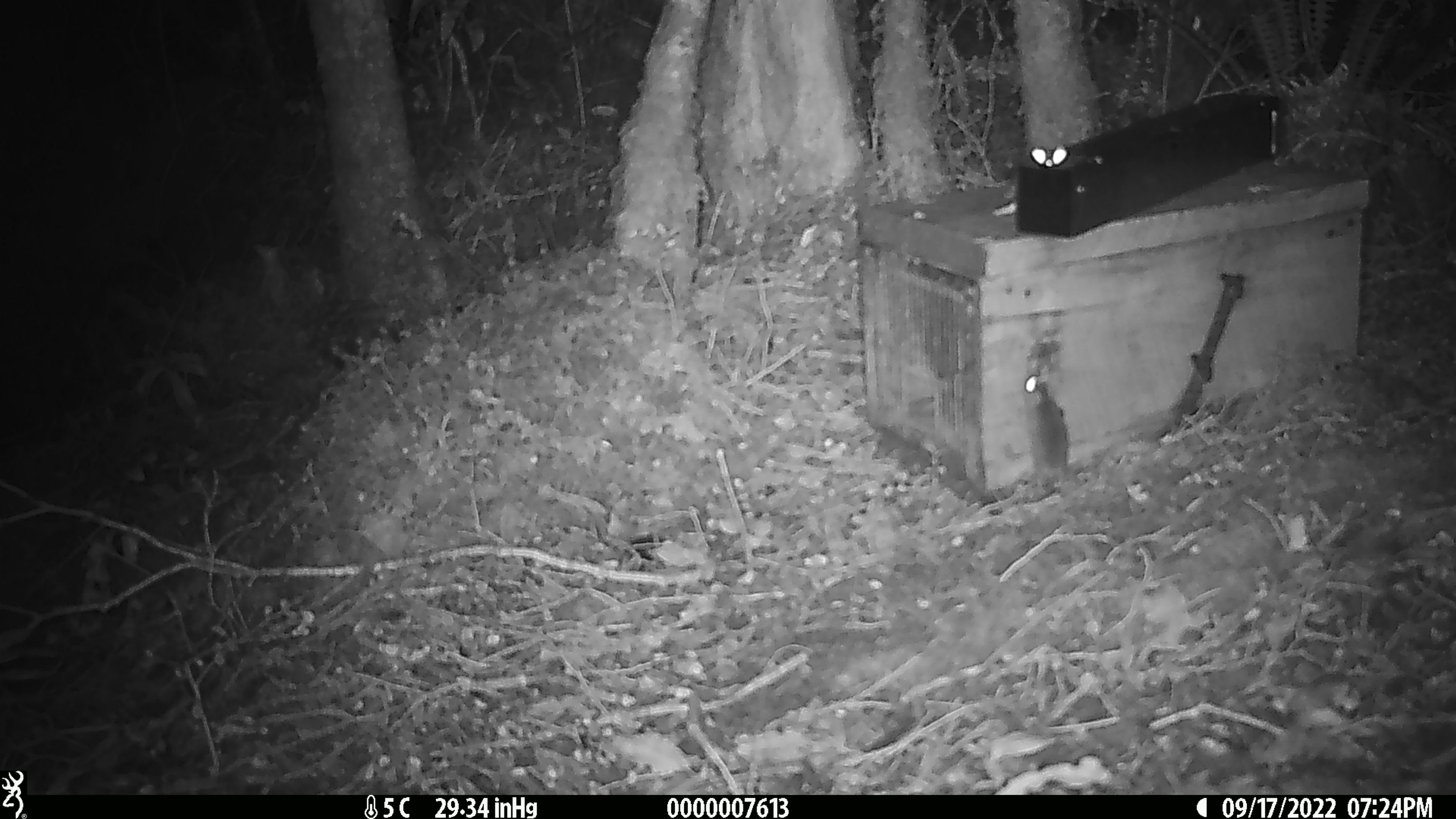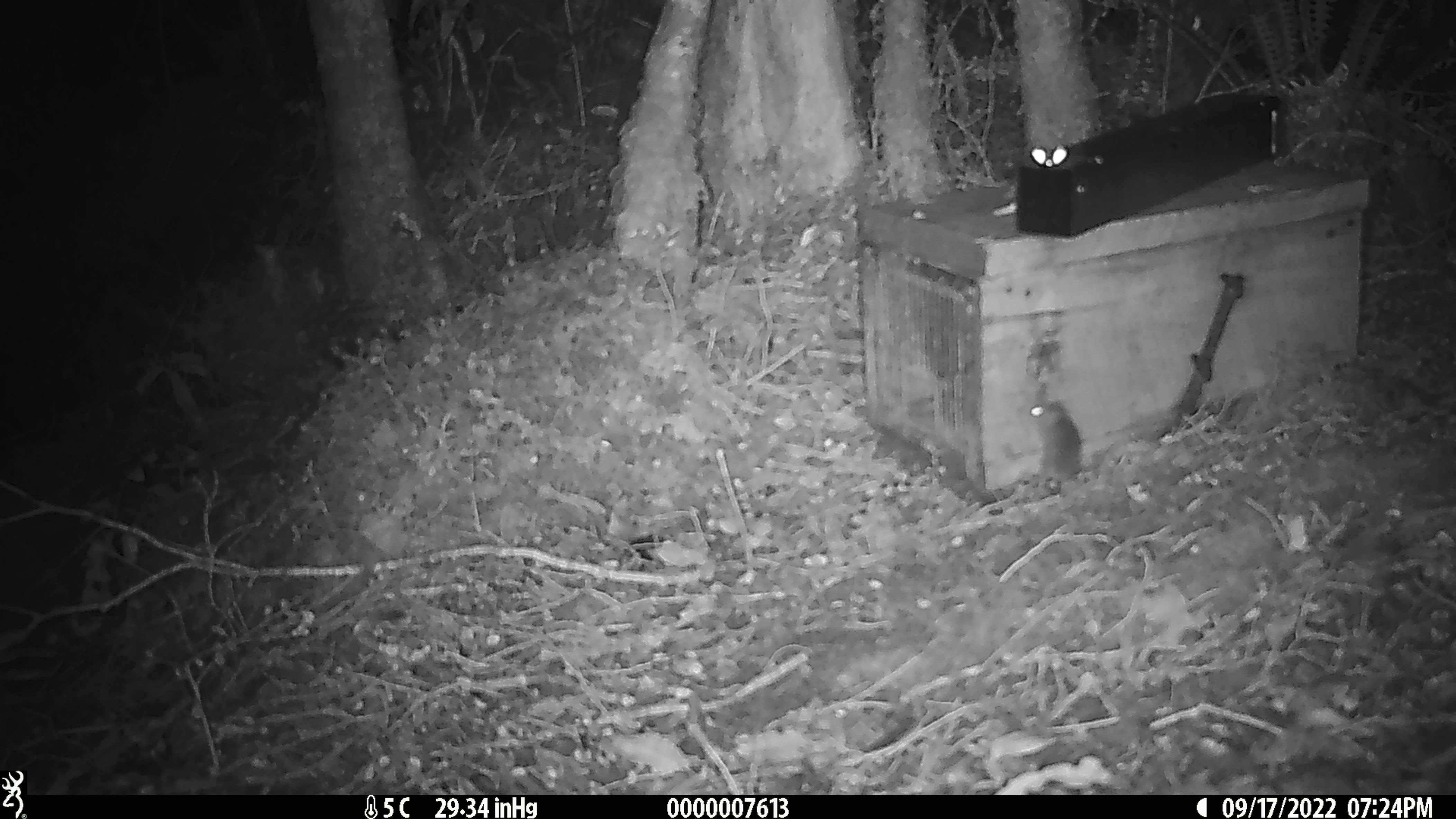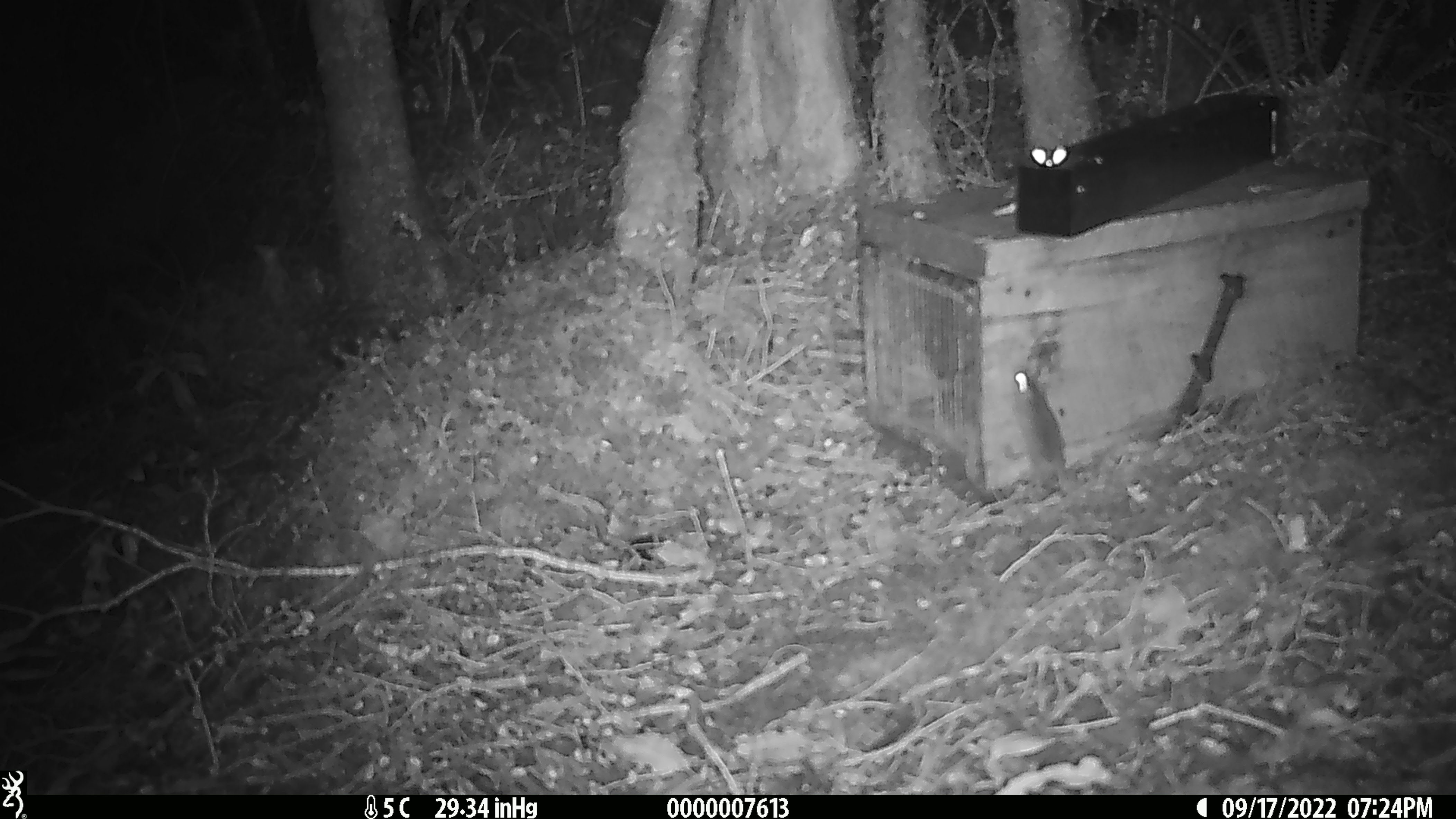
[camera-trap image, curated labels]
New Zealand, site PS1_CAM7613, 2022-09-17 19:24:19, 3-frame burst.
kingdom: Animalia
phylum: Chordata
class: Mammalia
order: Rodentia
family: Muridae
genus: Mus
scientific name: Mus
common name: mouse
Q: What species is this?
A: Mouse (Mus).